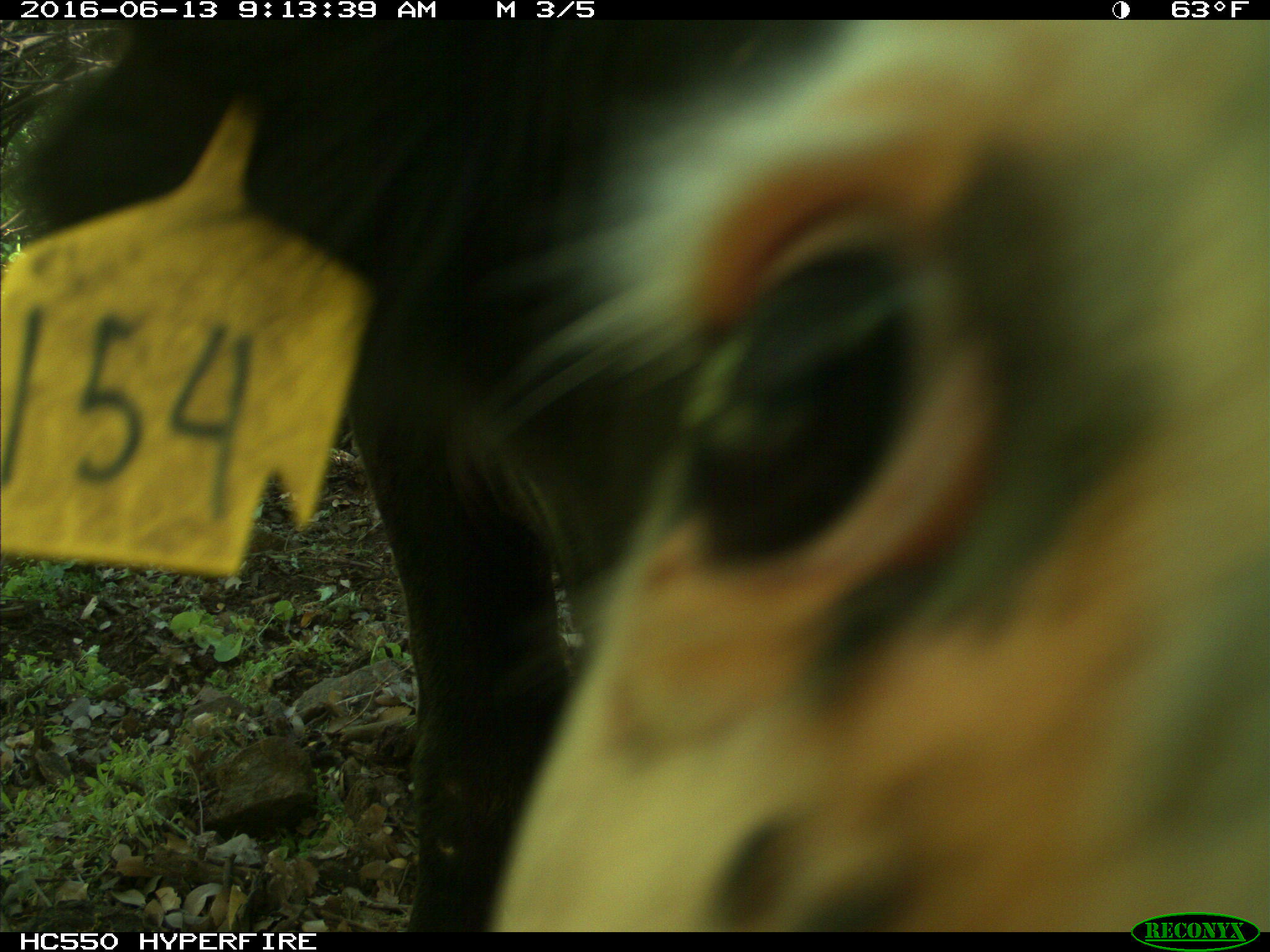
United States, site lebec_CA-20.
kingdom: Animalia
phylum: Chordata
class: Mammalia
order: Artiodactyla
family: Bovidae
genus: Bos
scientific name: Bos taurus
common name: domestic cow